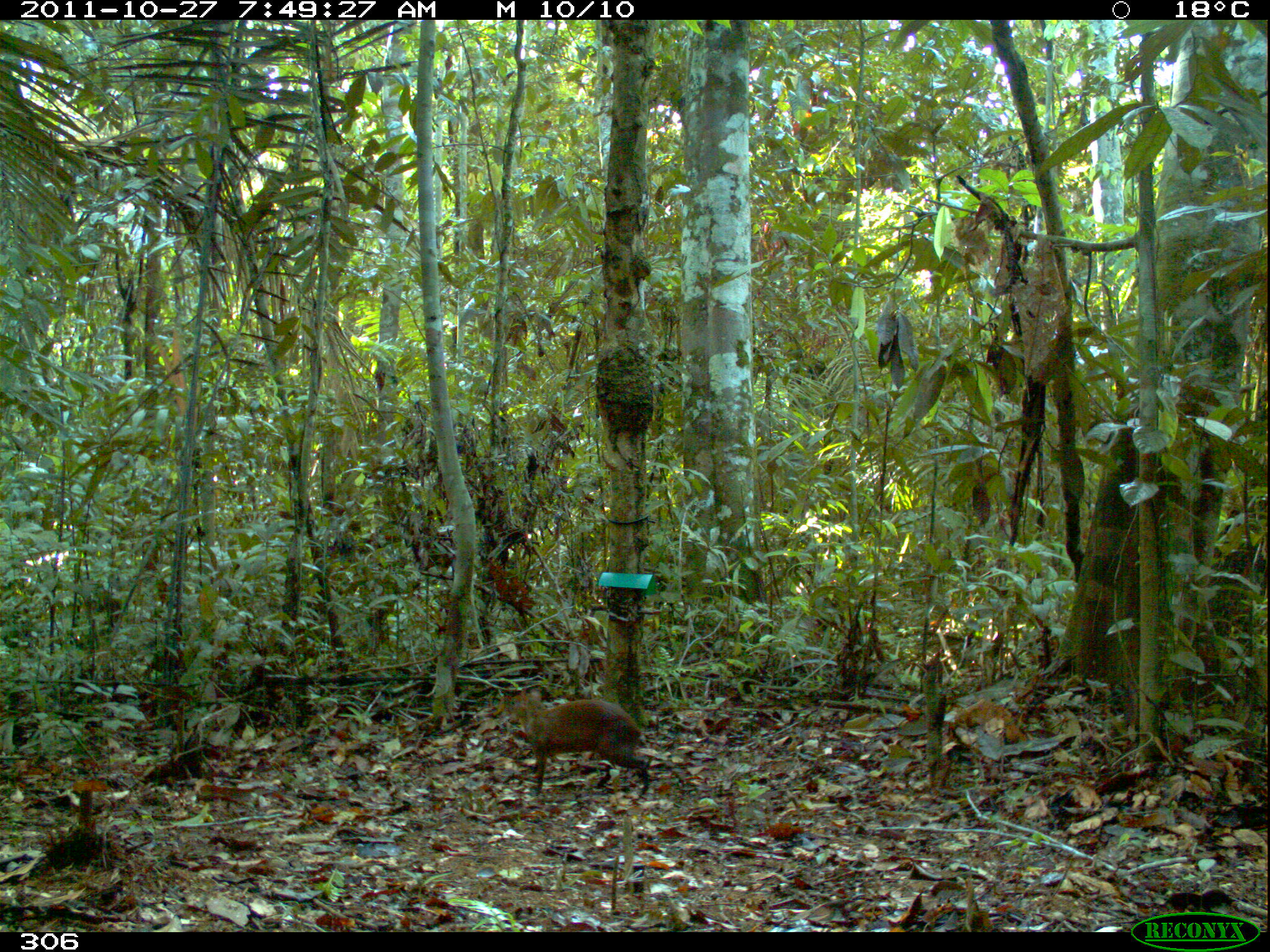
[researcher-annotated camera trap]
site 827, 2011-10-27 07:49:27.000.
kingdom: Animalia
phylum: Chordata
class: Mammalia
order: Rodentia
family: Dasyproctidae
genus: Dasyprocta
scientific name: Dasyprocta punctata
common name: central american agouti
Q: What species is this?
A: Dasyprocta punctata (central american agouti).